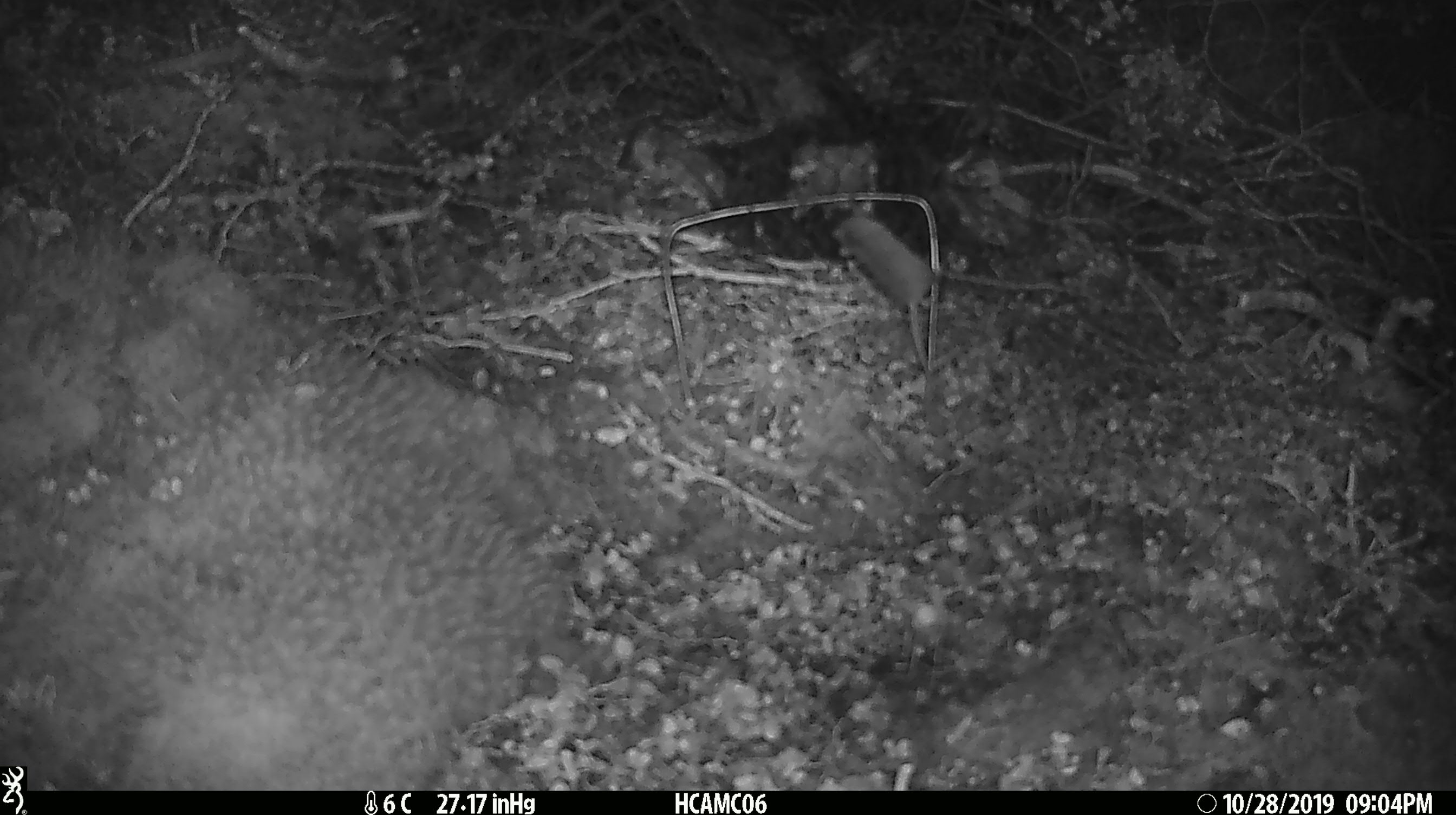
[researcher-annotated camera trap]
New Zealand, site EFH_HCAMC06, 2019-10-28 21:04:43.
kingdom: Animalia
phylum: Chordata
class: Mammalia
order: Rodentia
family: Muridae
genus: Mus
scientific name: Mus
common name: mouse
Mouse (Mus).